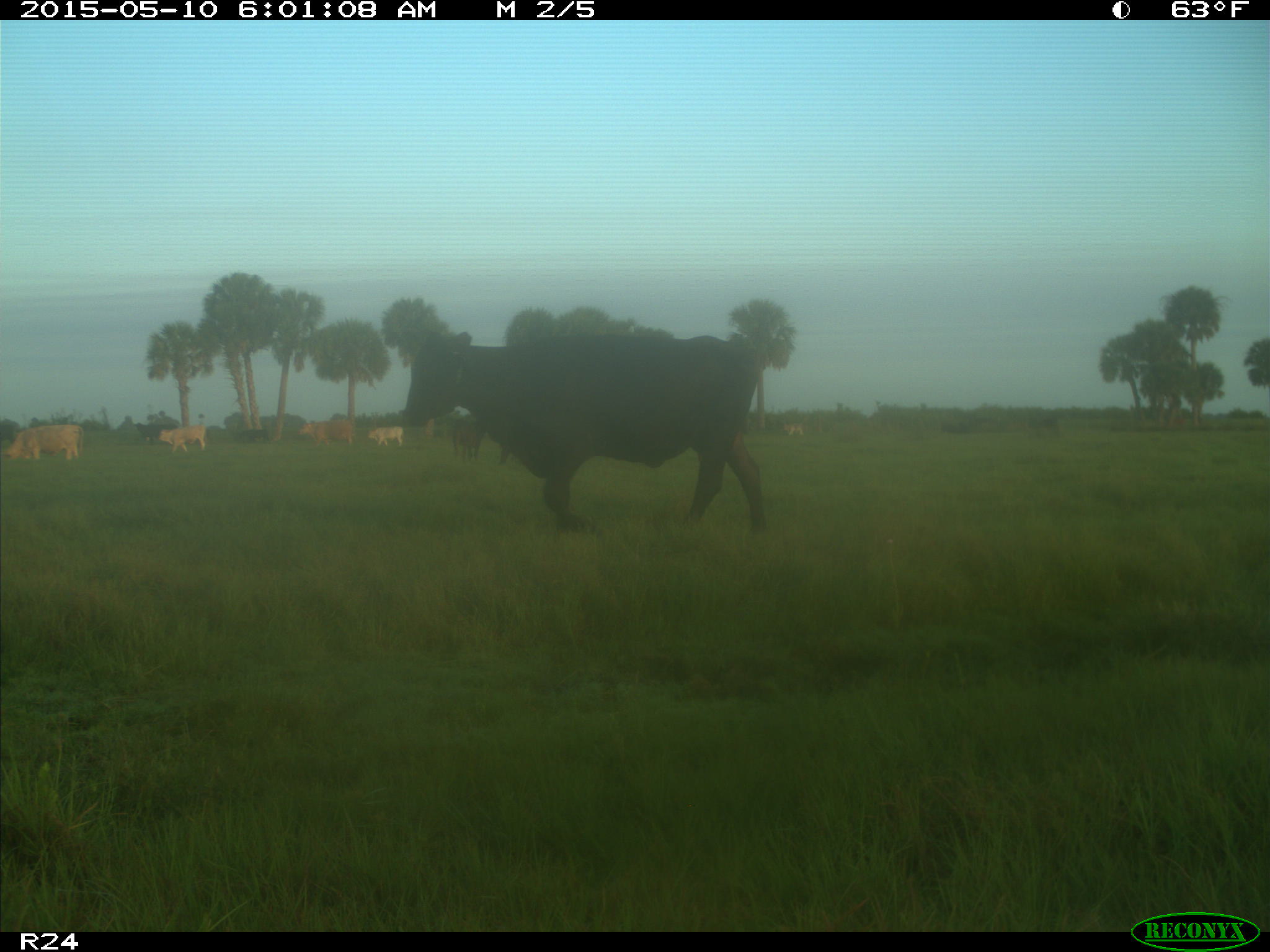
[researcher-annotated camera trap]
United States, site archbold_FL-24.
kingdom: Animalia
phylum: Chordata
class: Mammalia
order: Artiodactyla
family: Bovidae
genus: Bos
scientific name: Bos taurus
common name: domestic cow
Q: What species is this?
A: Bos taurus (domestic cow).